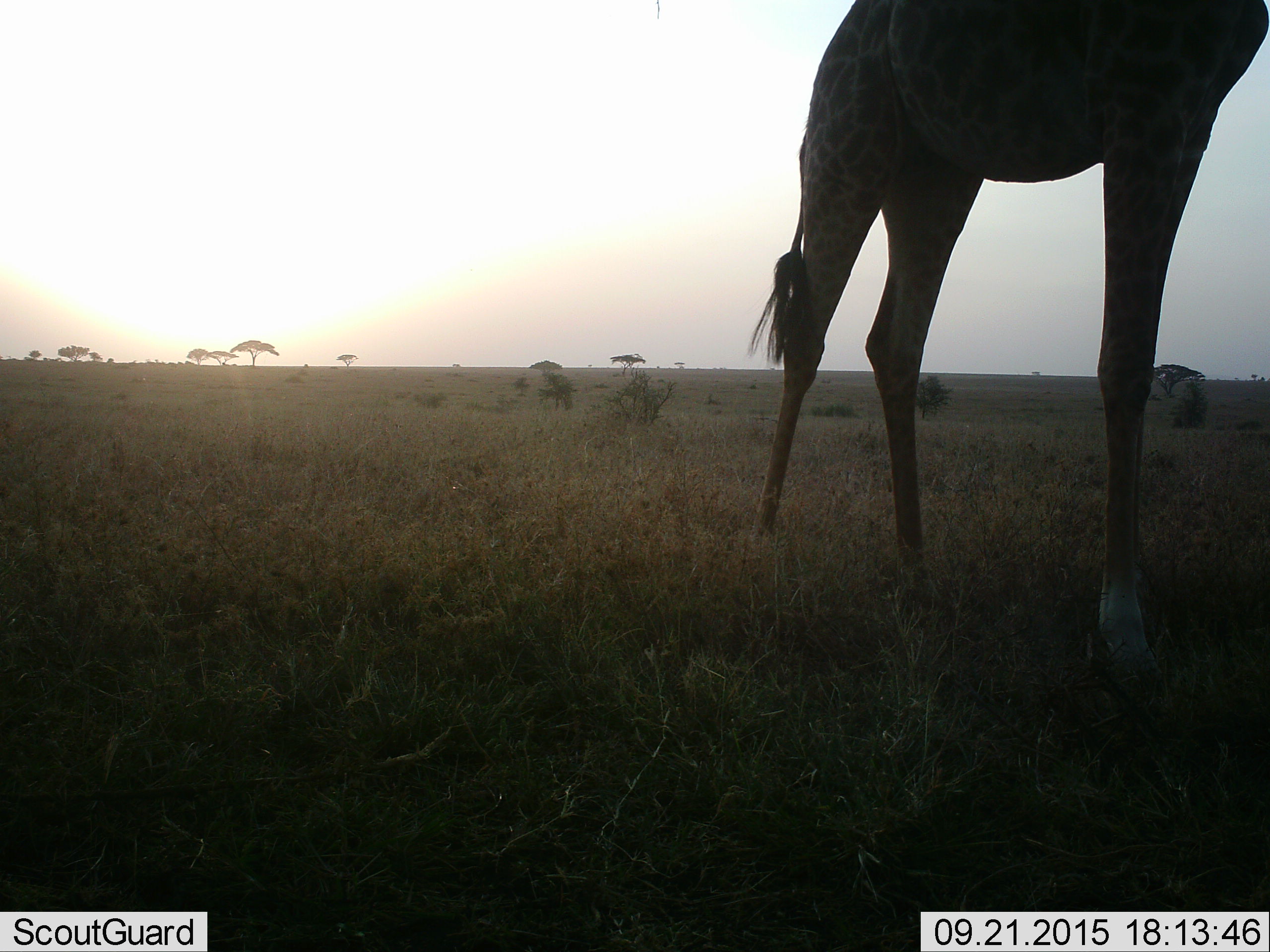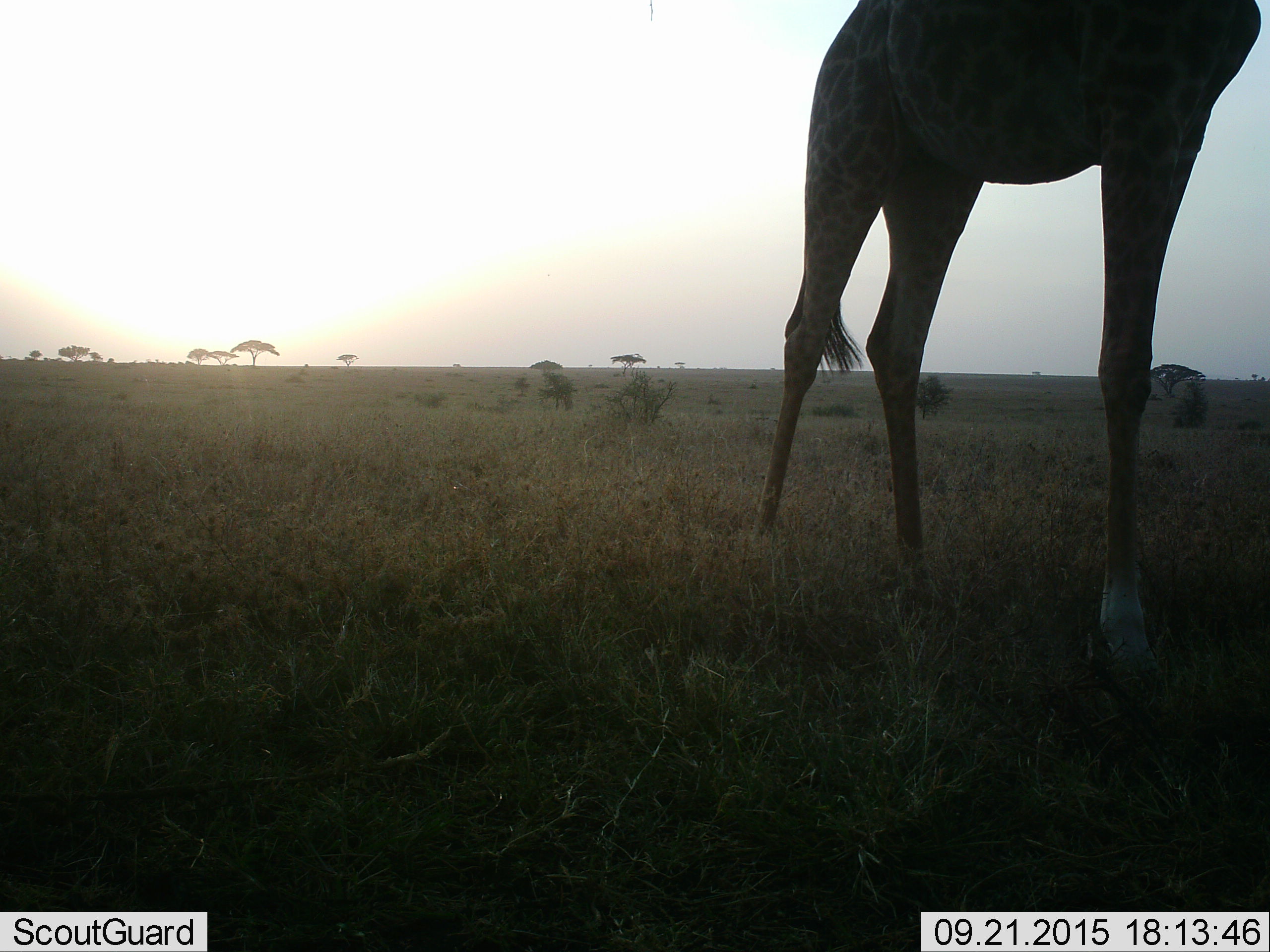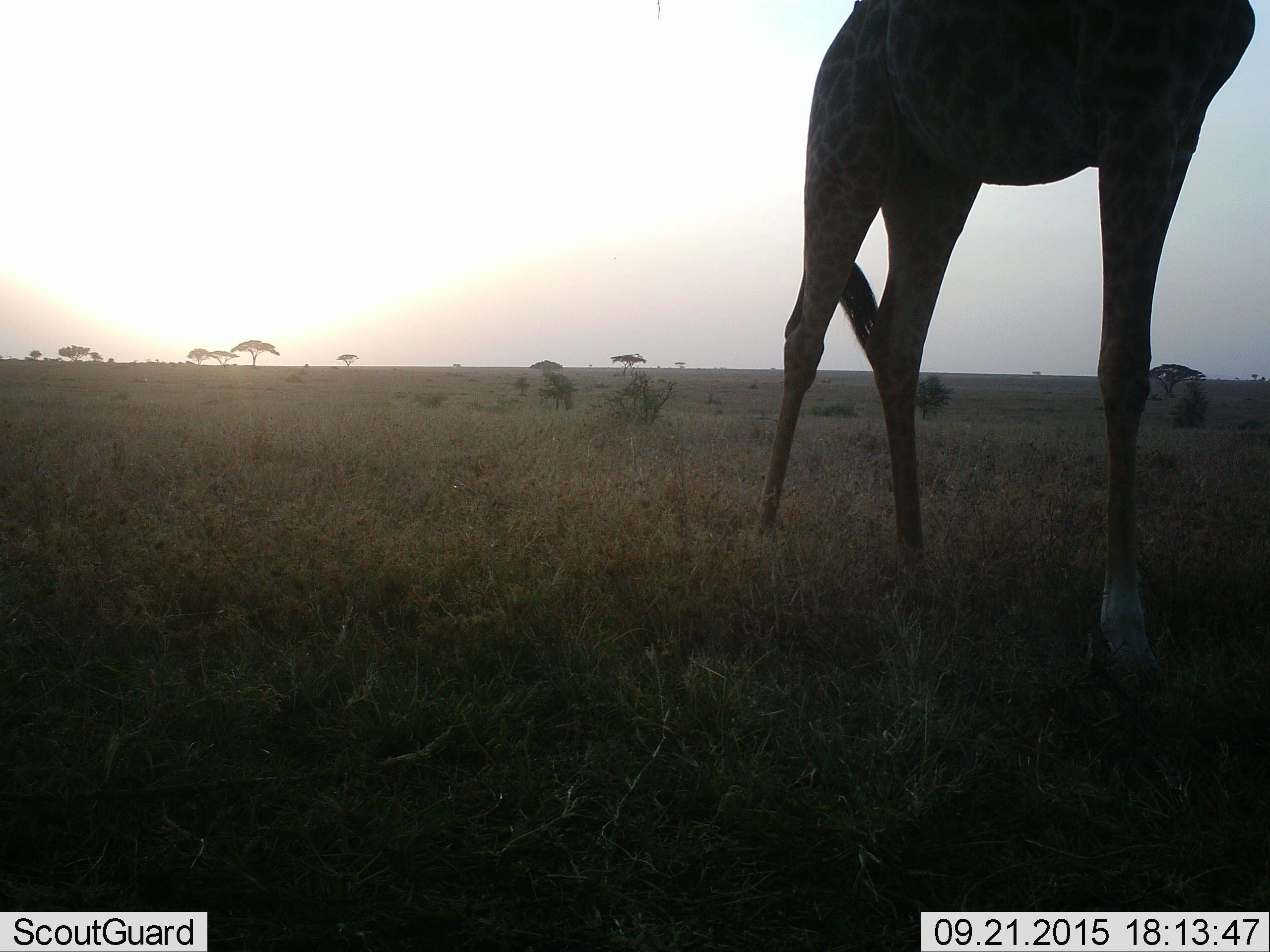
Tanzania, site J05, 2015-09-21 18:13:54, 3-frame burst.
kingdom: Animalia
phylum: Chordata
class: Mammalia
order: Artiodactyla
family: Giraffidae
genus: Giraffa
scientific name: Giraffa camelopardalis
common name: giraffe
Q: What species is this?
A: Giraffe (Giraffa camelopardalis).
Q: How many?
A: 1.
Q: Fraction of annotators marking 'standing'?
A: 90%.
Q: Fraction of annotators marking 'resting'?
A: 0%.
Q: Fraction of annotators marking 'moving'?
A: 10%.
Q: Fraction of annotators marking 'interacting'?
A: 0%.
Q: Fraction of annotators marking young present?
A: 0%.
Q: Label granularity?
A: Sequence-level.